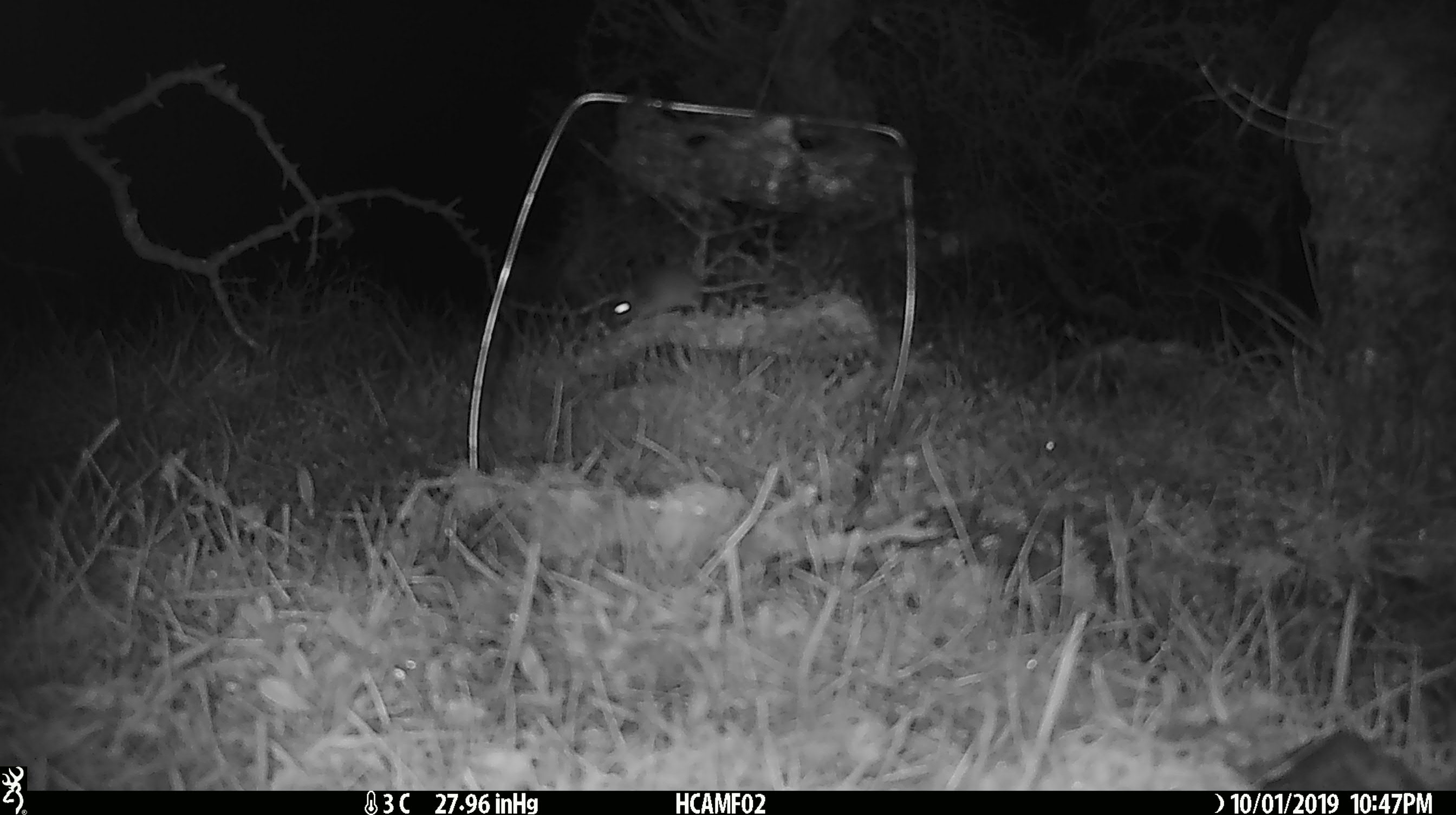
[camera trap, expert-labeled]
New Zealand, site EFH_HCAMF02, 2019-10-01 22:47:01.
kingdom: Animalia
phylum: Chordata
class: Mammalia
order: Rodentia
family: Muridae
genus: Mus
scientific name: Mus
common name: mouse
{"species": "mouse (Mus)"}